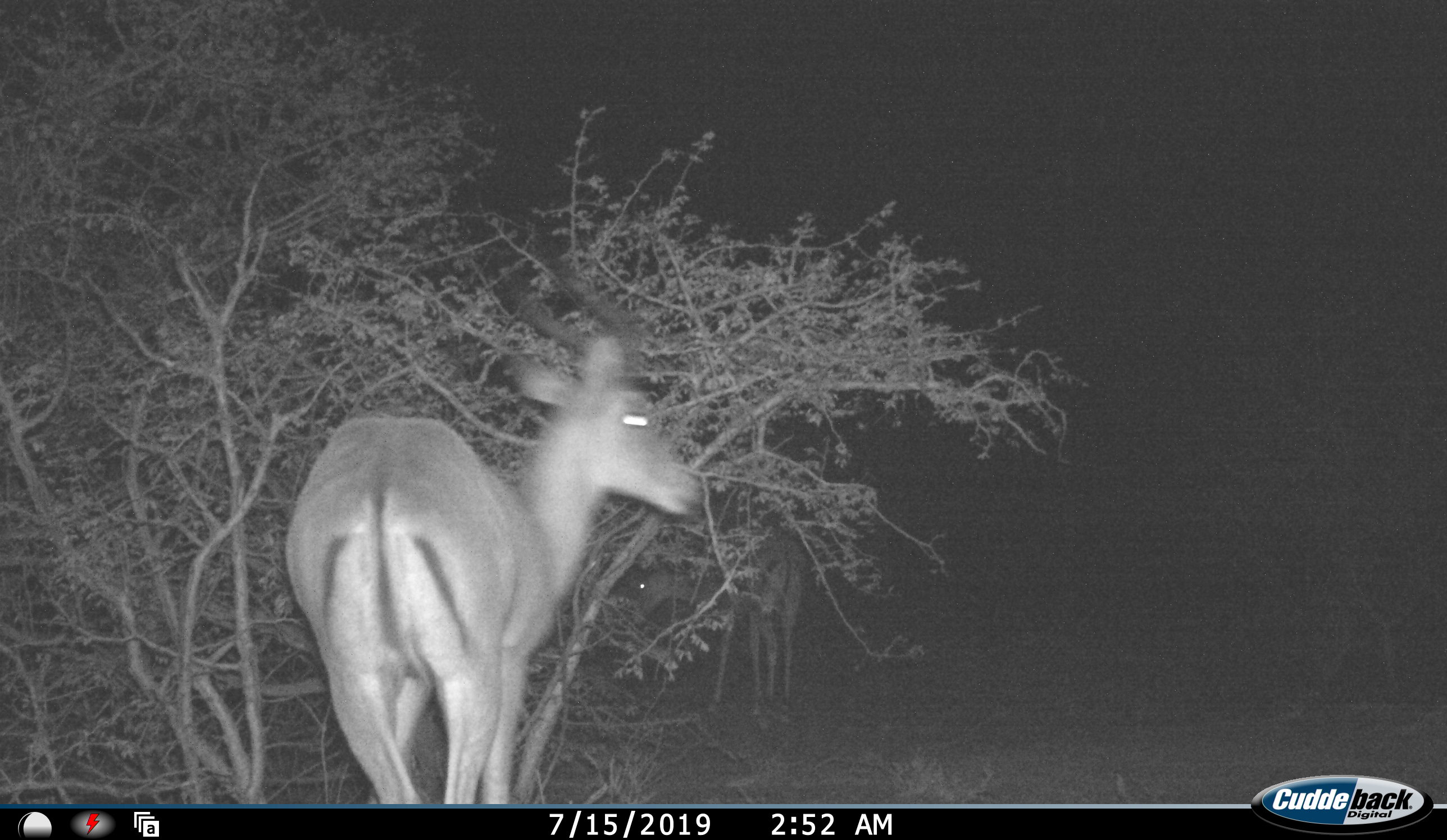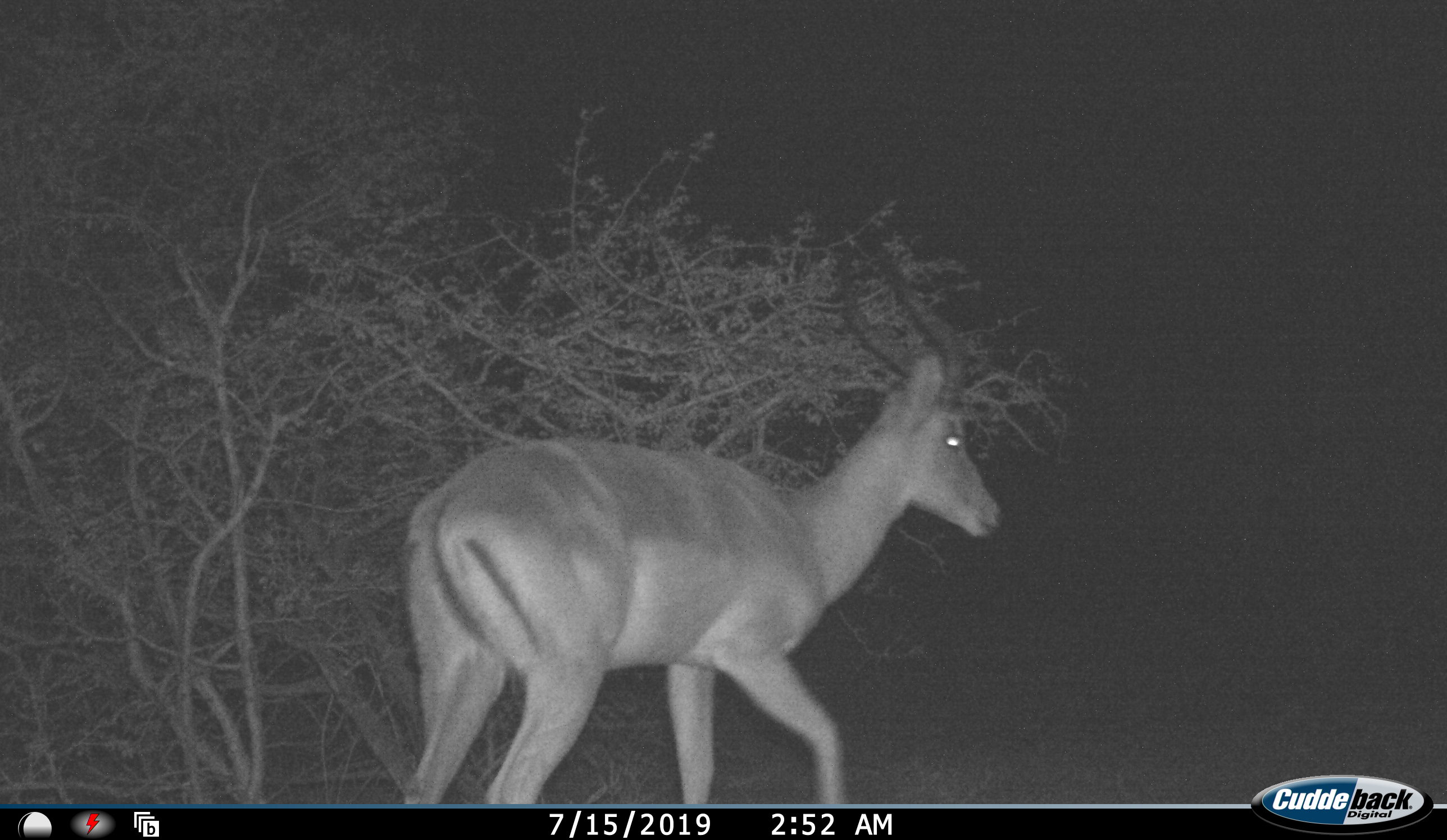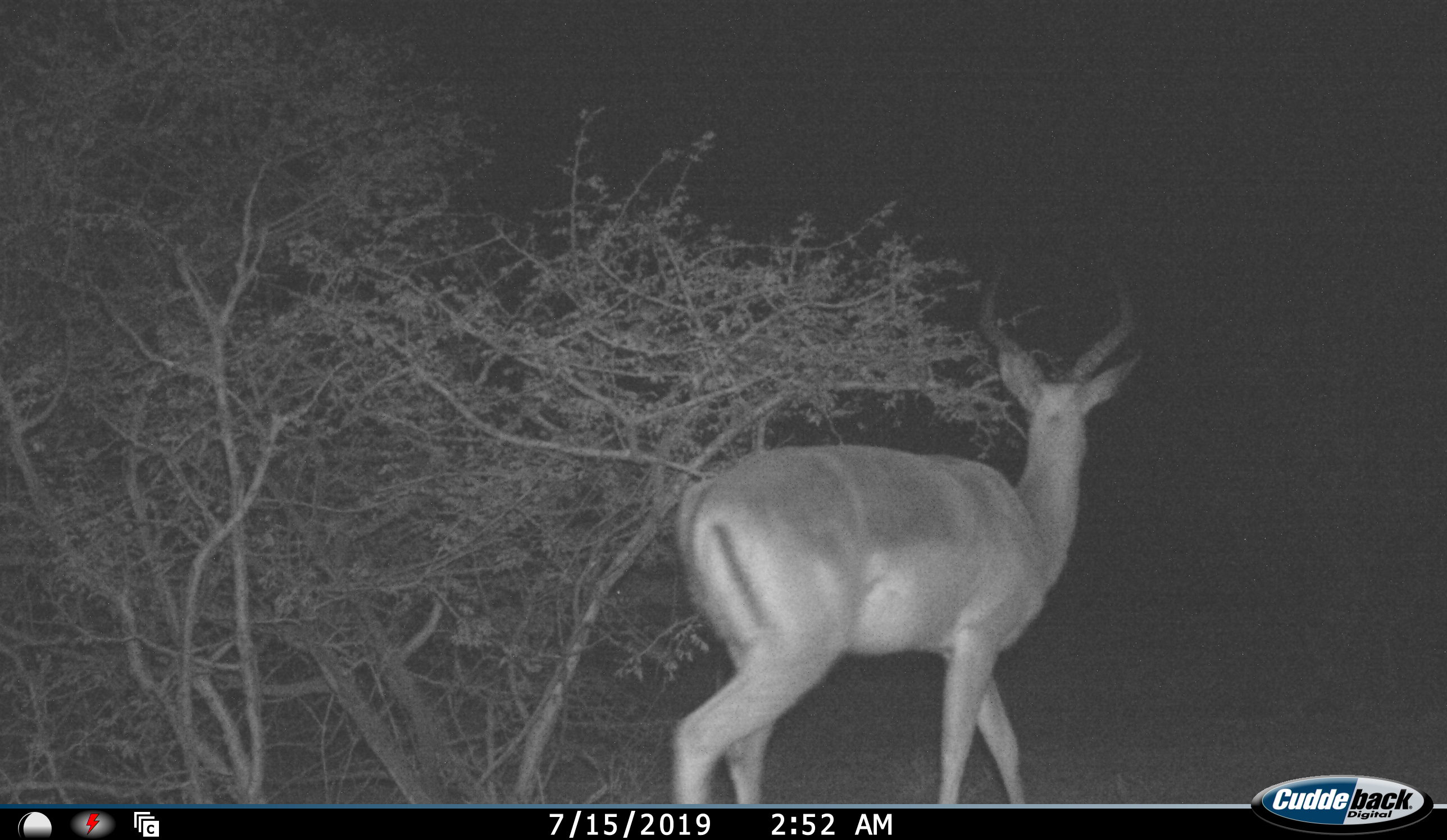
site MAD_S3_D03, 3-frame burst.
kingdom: Animalia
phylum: Chordata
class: Mammalia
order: Artiodactyla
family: Bovidae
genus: Aepyceros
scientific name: Aepyceros melampus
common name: impala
Impala (Aepyceros melampus), count 1. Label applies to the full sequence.